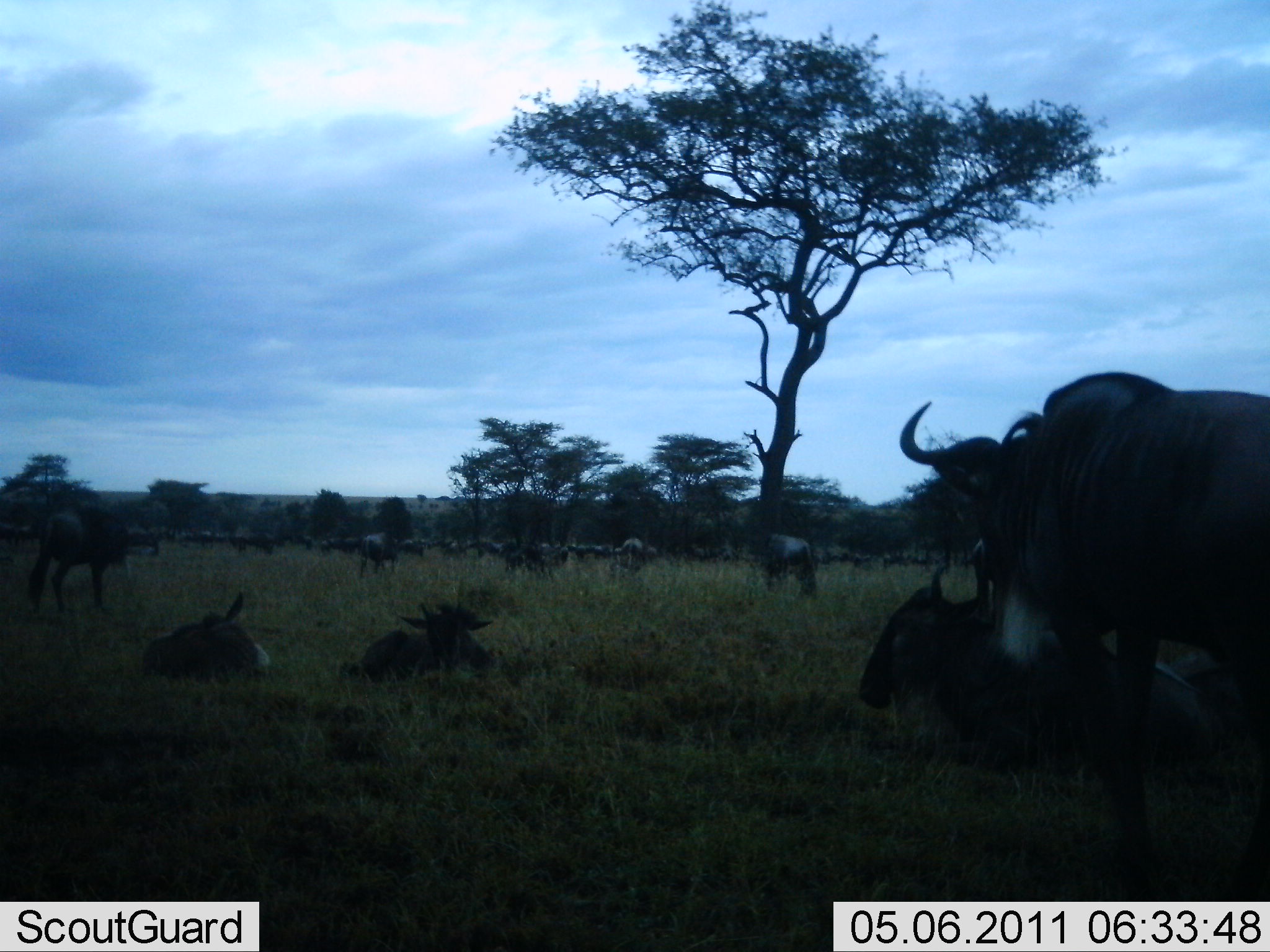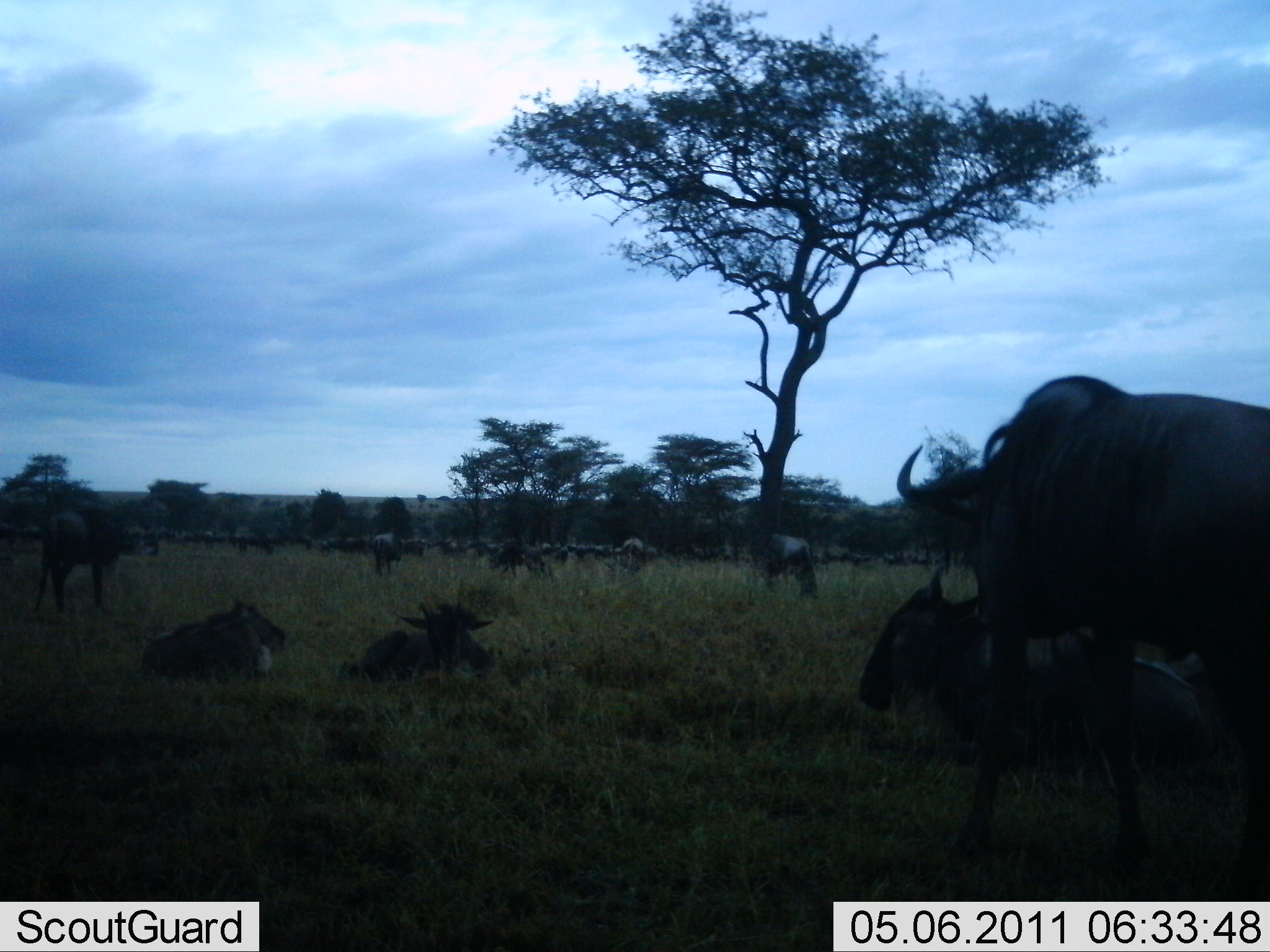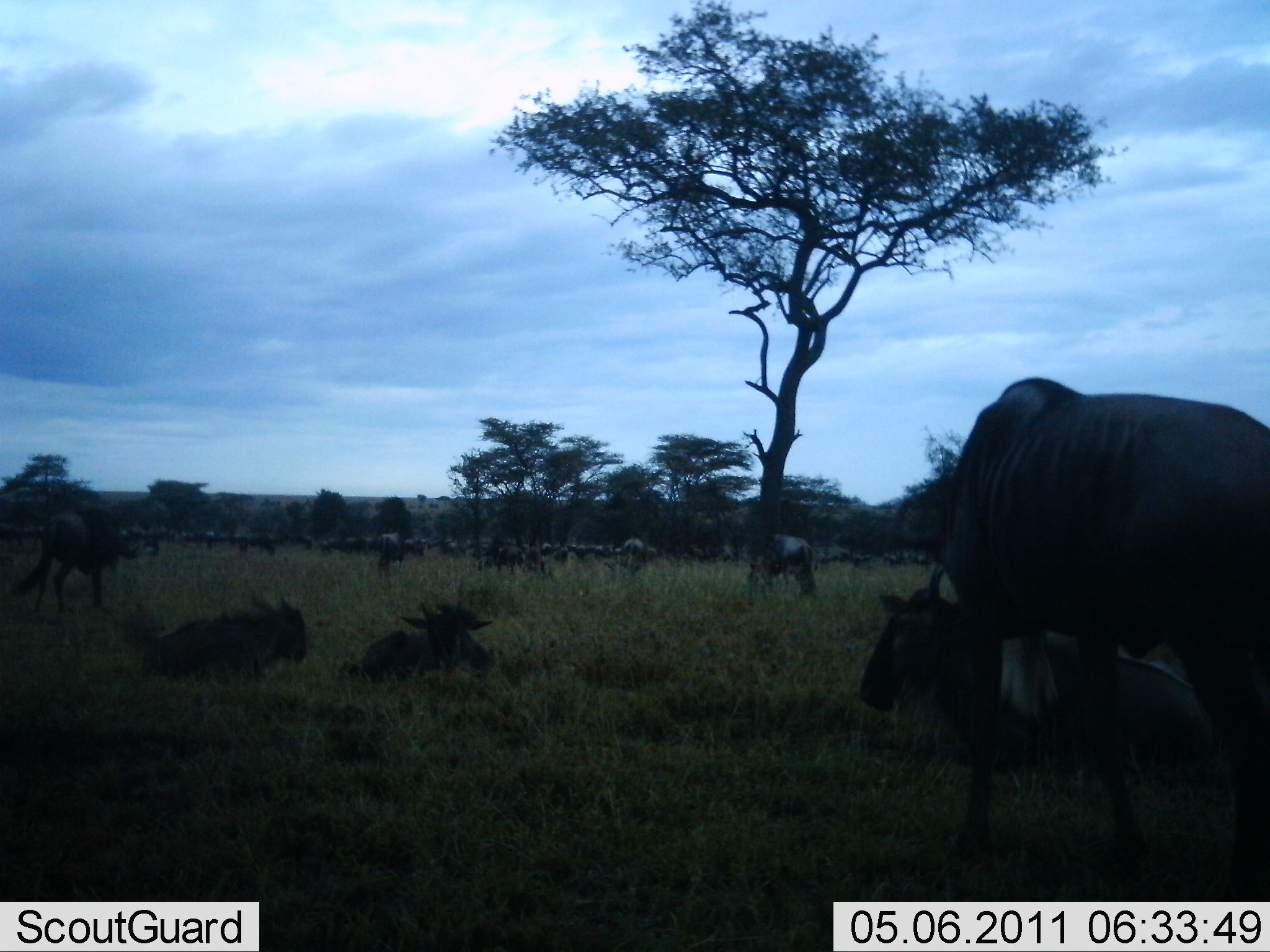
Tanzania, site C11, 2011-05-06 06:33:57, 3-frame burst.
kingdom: Animalia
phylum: Chordata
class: Mammalia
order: Artiodactyla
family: Bovidae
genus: Connochaetes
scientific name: Connochaetes taurinus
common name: blue wildebeest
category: wildebeest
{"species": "wildebeest (blue wildebeest) (Connochaetes taurinus)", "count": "11-50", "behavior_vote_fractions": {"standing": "55%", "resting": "91%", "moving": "27%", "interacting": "9%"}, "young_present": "9%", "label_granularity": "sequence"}